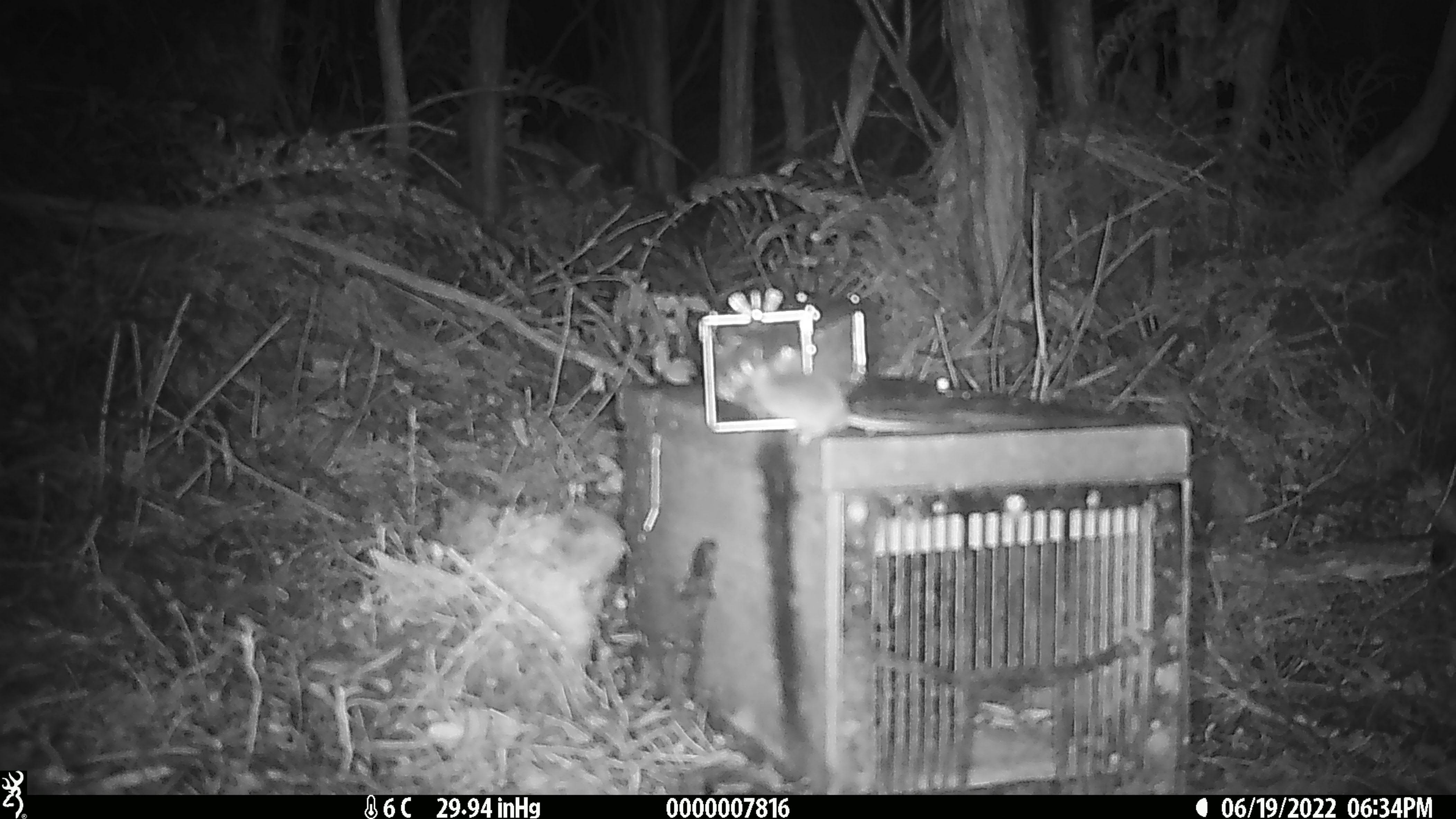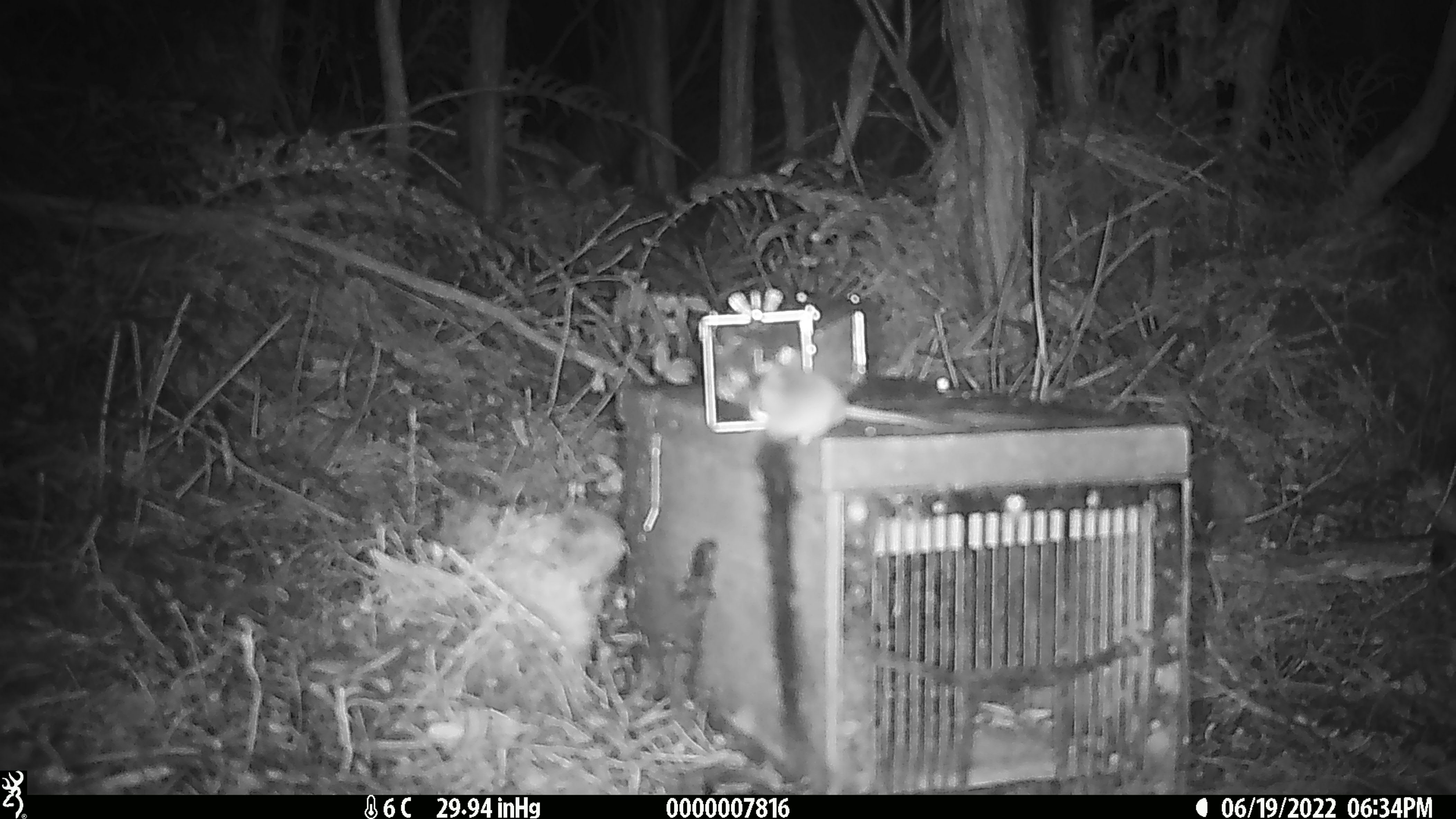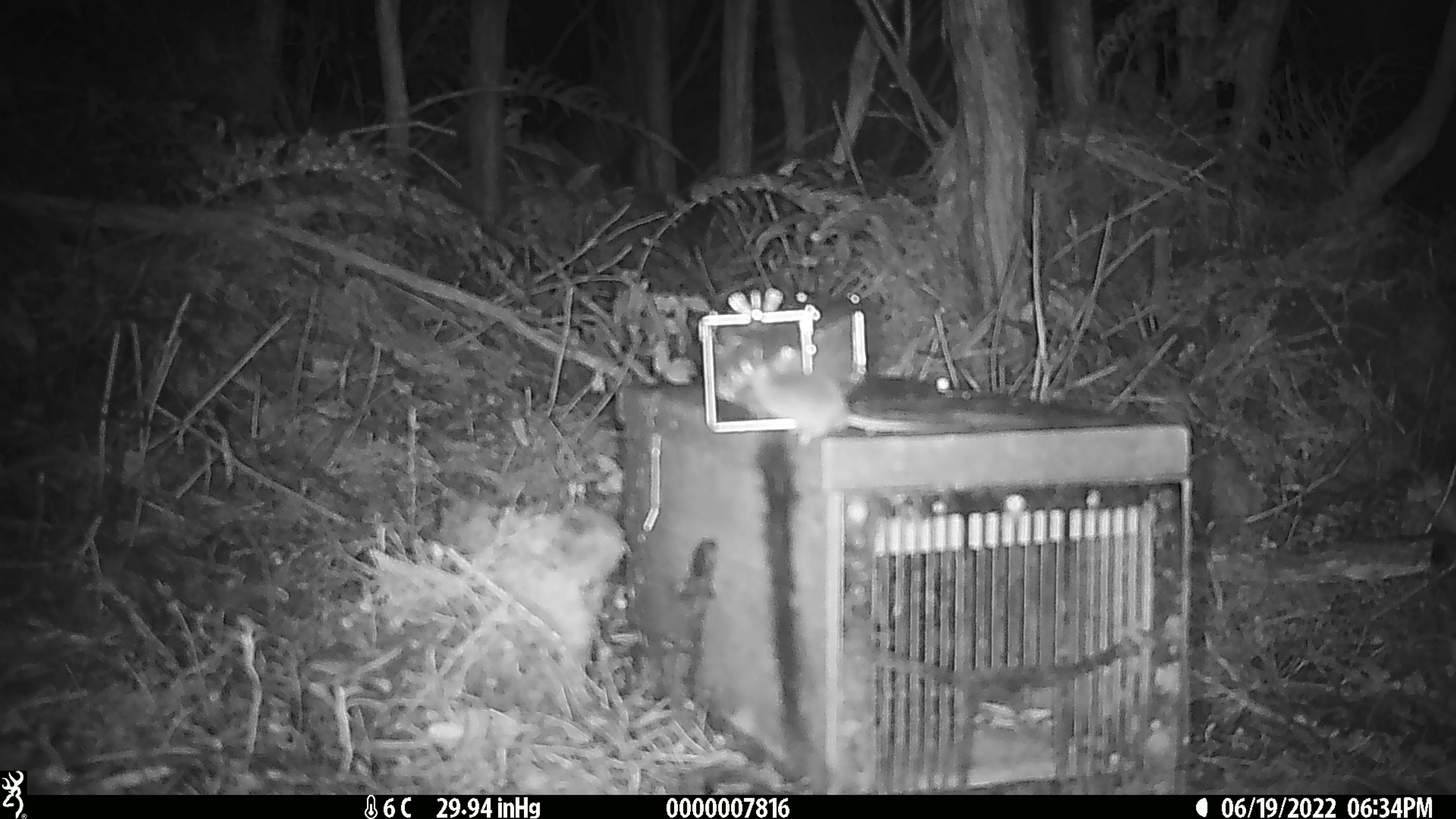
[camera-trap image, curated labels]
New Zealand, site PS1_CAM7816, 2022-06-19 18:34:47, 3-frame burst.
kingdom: Animalia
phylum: Chordata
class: Mammalia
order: Rodentia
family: Muridae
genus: Mus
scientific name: Mus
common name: mouse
Mouse (Mus).